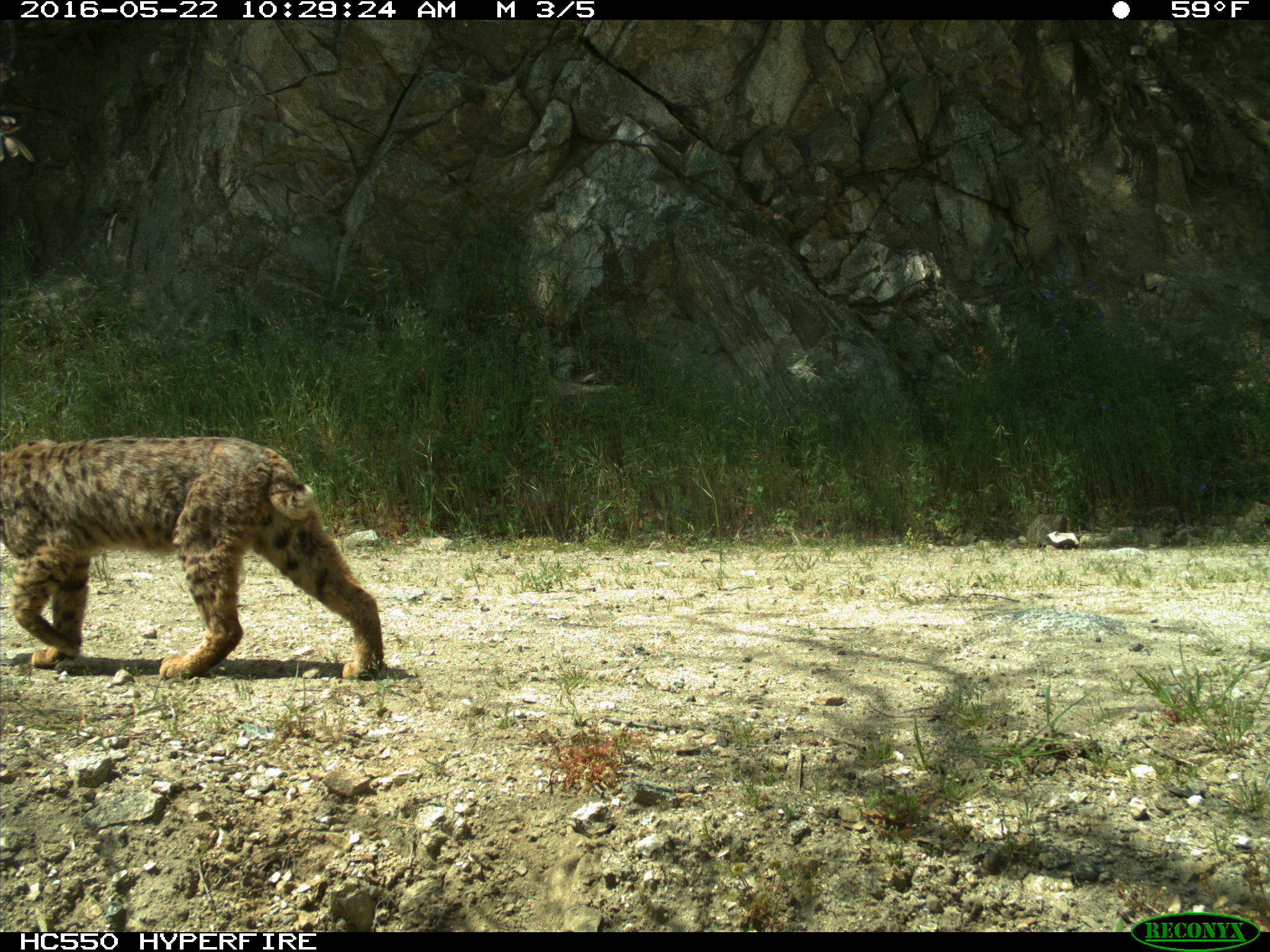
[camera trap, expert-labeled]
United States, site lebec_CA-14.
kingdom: Animalia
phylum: Chordata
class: Mammalia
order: Carnivora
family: Felidae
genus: Lynx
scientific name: Lynx rufus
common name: bobcat